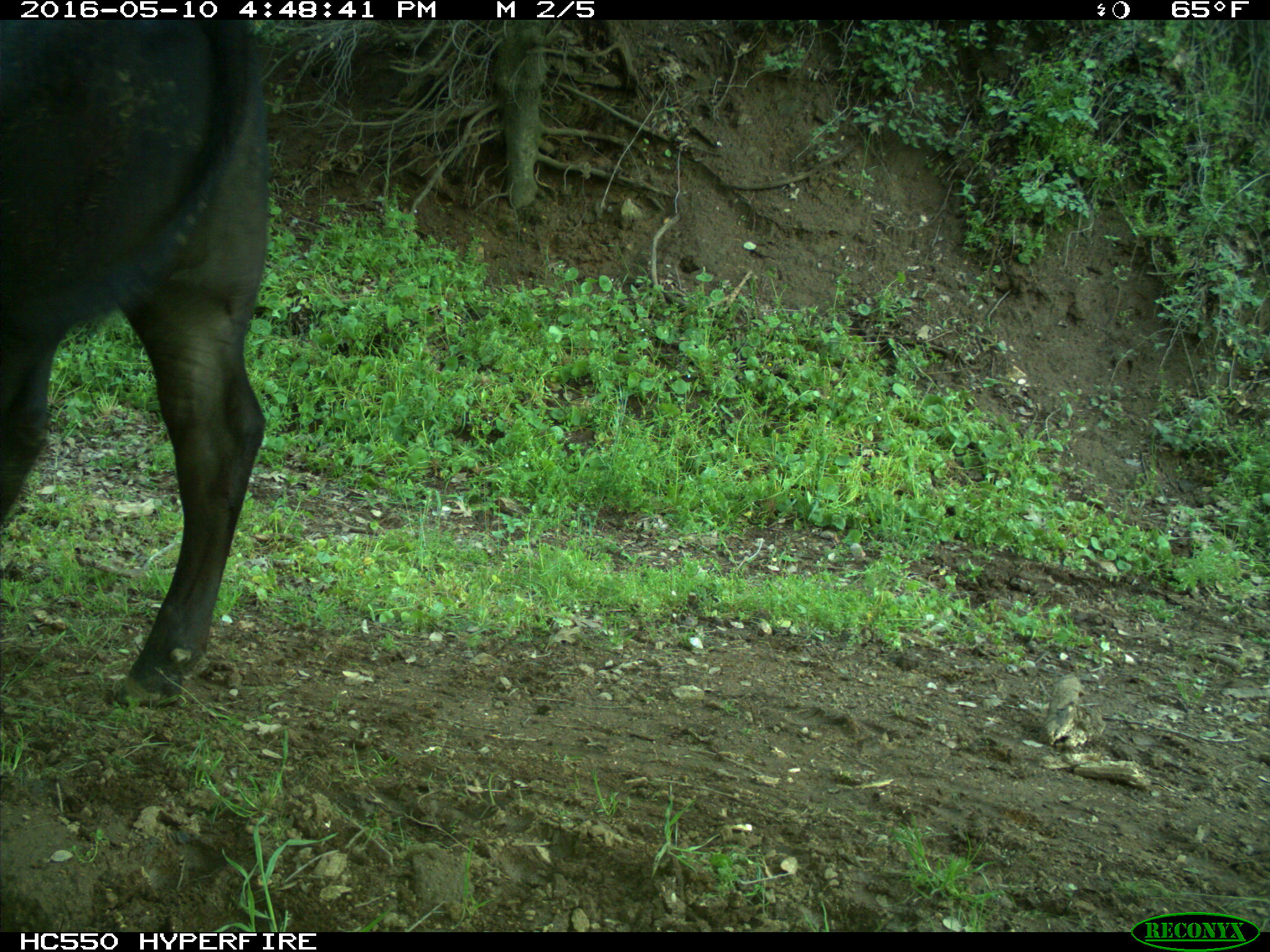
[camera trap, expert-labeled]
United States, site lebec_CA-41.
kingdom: Animalia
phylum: Chordata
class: Mammalia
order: Artiodactyla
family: Bovidae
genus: Bos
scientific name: Bos taurus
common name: domestic cow